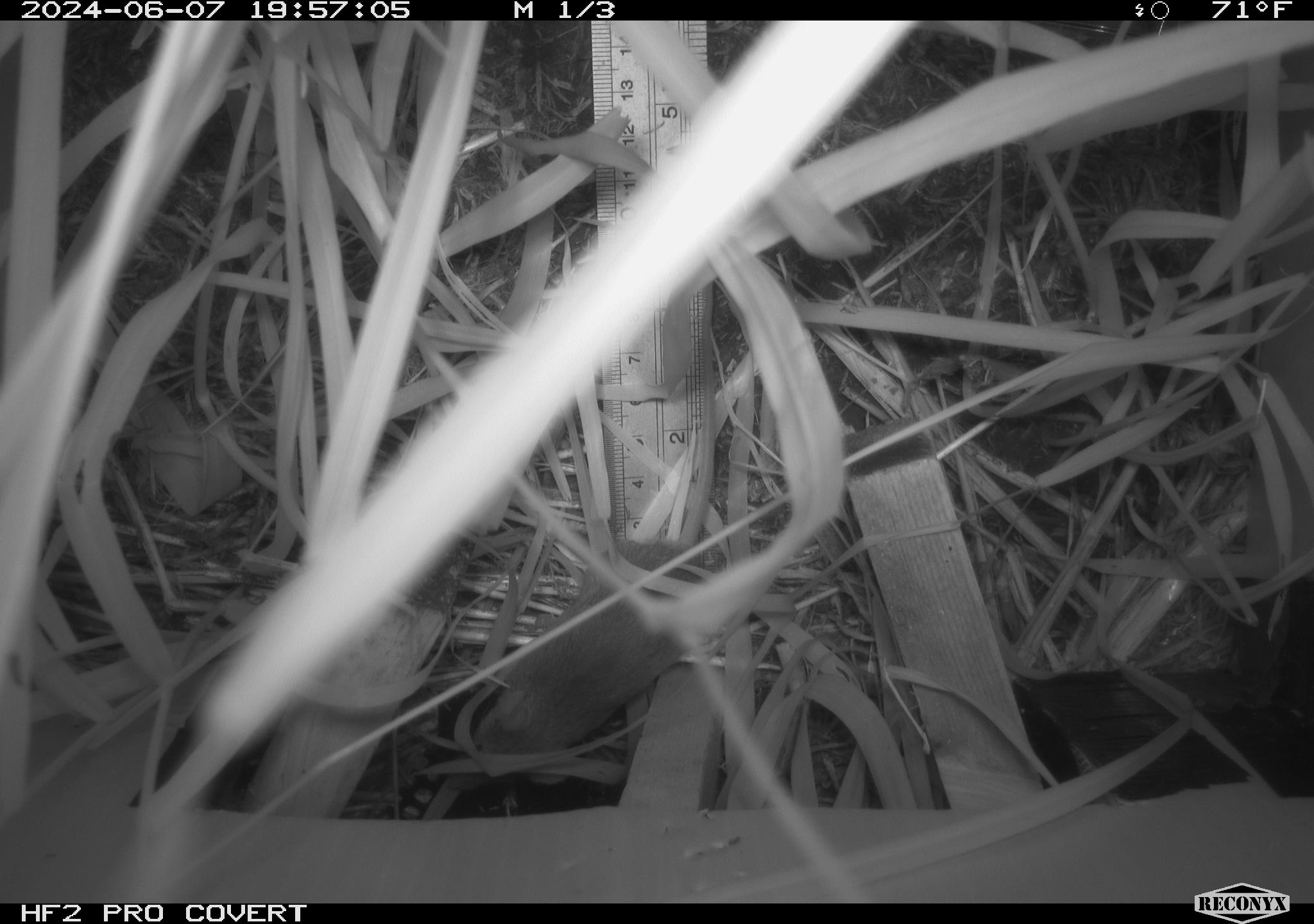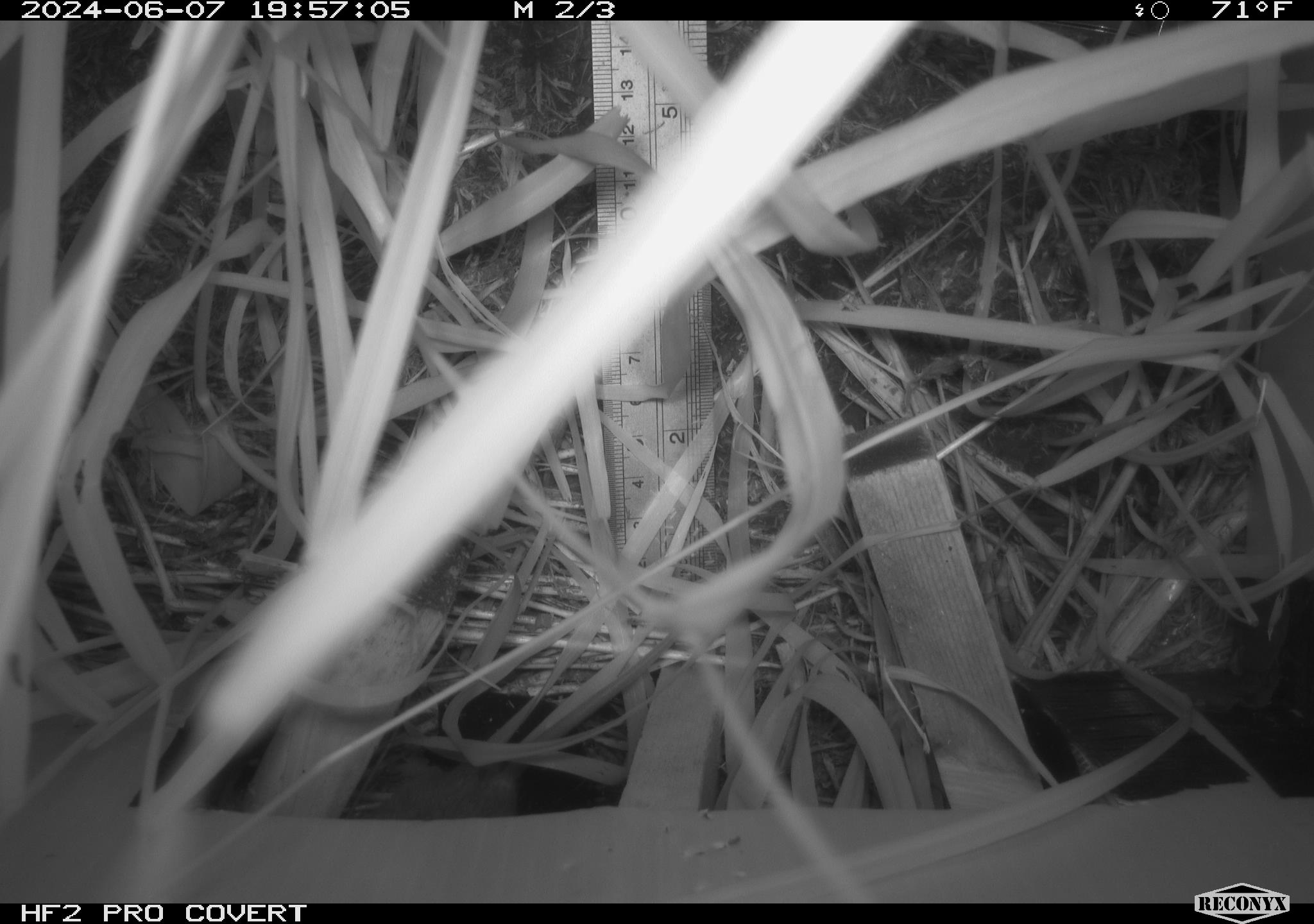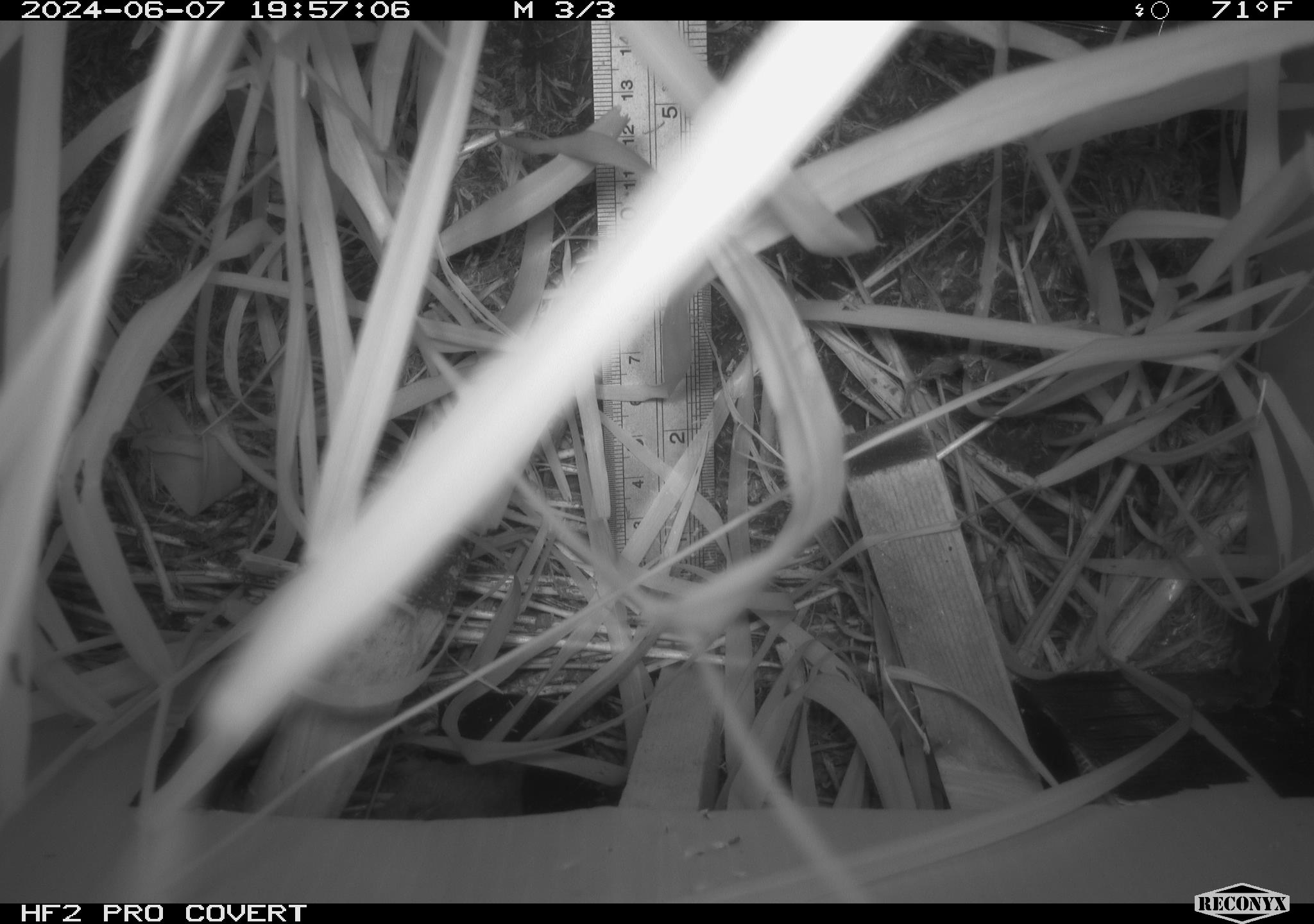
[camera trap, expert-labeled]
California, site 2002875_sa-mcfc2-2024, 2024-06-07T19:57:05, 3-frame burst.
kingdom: Animalia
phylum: Chordata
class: Mammalia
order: Rodentia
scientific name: Rodentia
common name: rodent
Rodent (Rodentia).